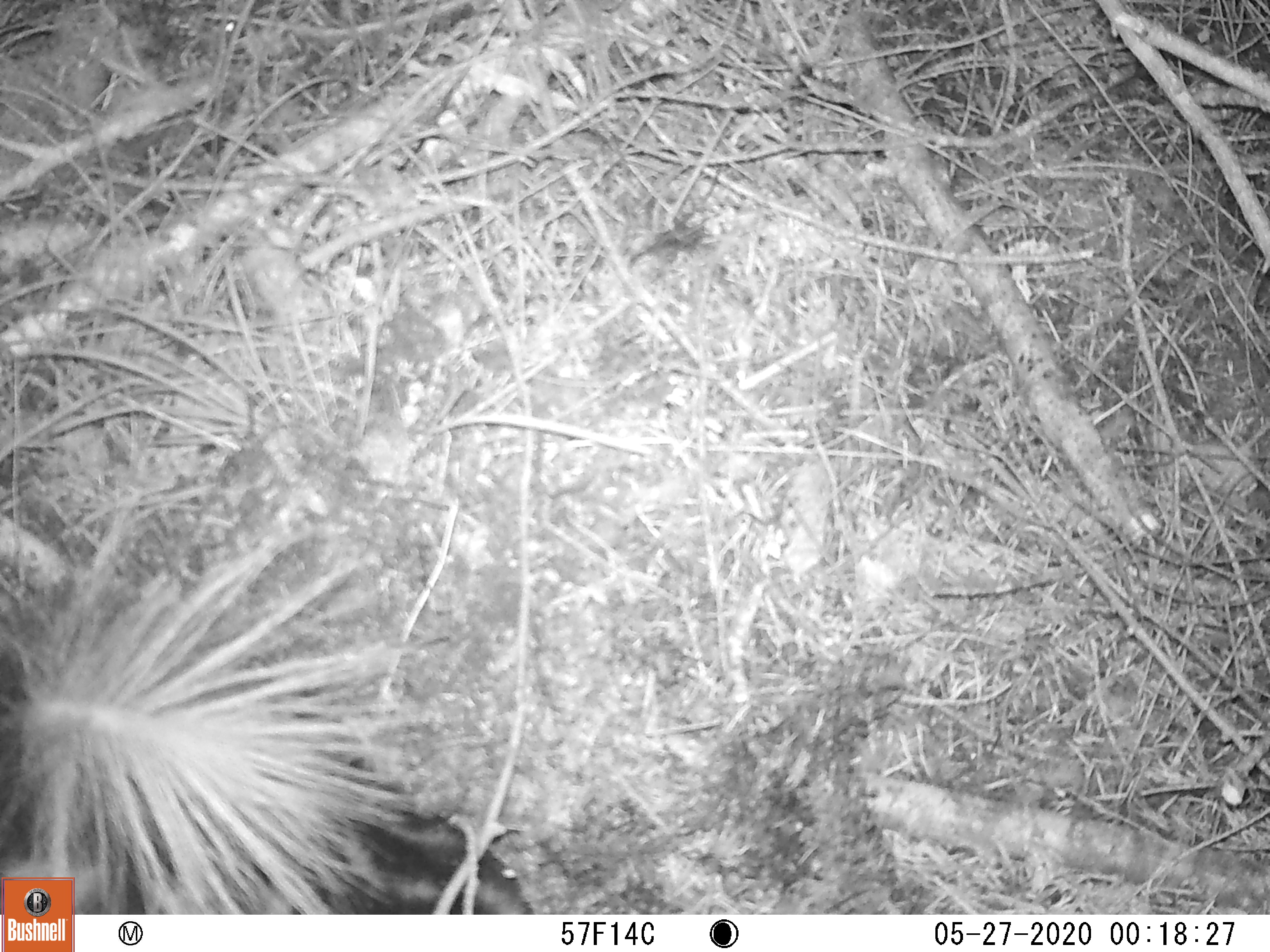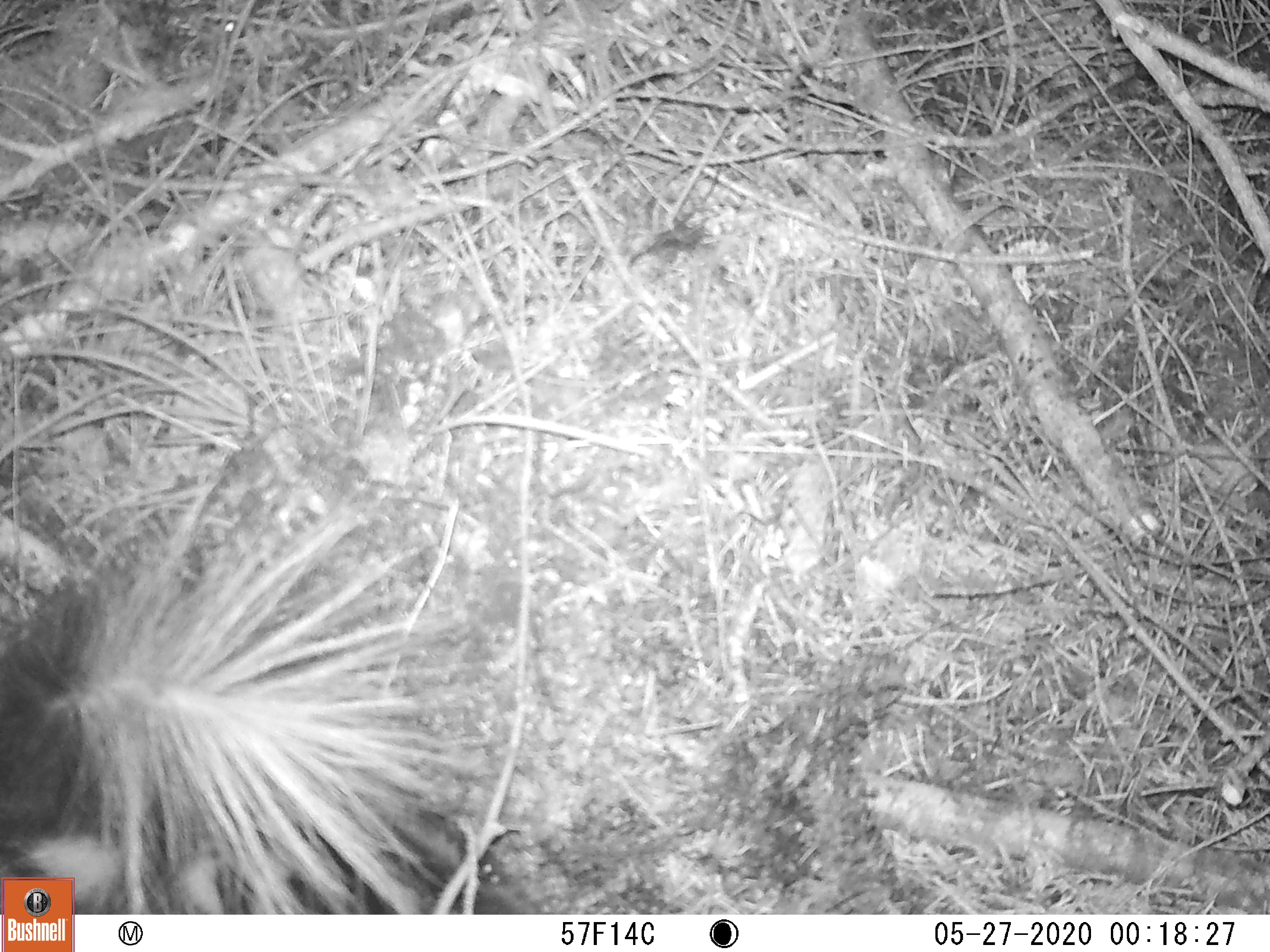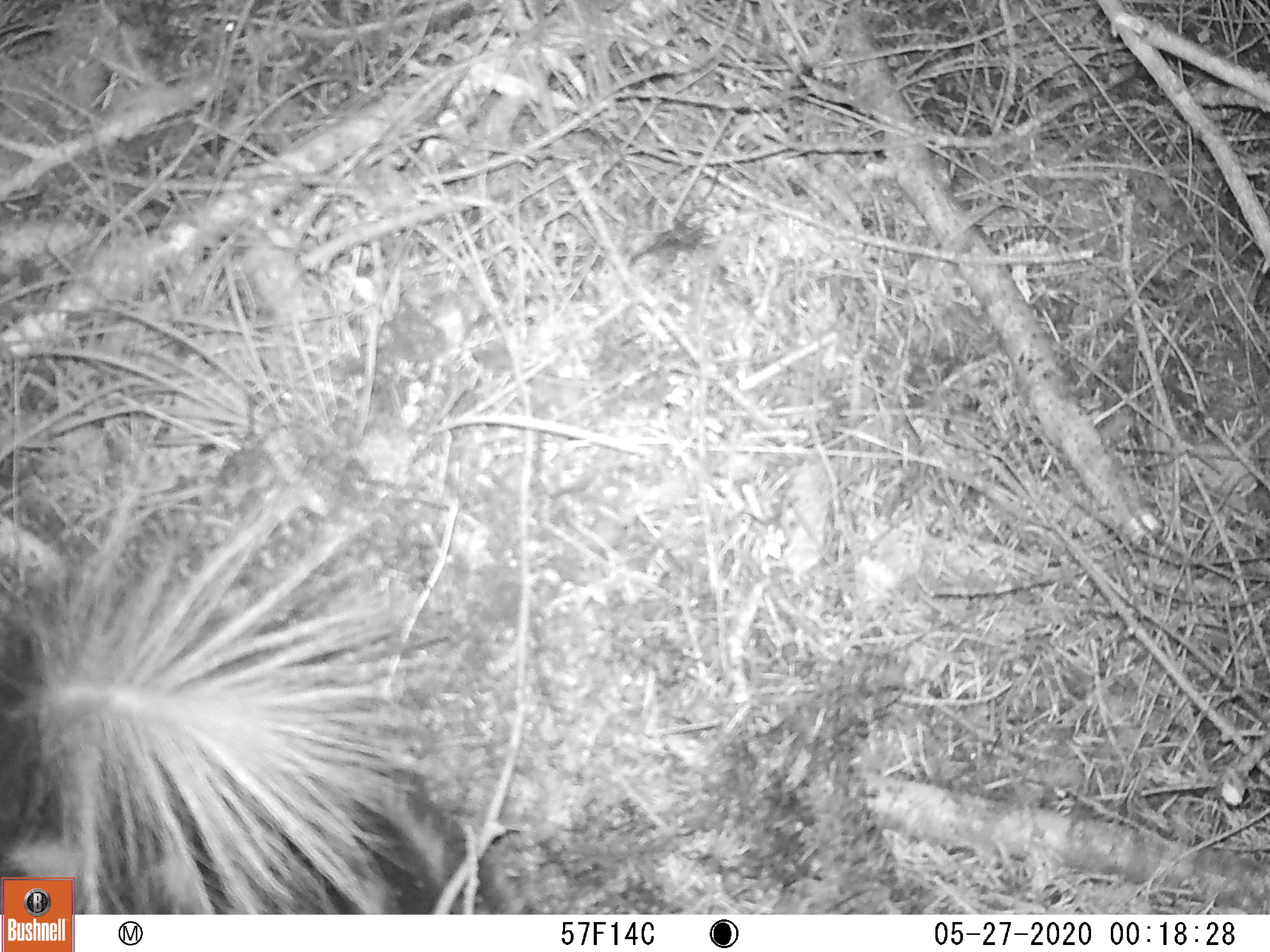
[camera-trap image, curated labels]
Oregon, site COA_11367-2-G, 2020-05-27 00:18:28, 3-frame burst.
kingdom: Animalia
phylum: Chordata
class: Mammalia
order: Carnivora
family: Mephitidae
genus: Spilogale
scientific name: Spilogale gracilis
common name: western spotted skunk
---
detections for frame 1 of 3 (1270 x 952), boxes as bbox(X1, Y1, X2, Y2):
western spotted skunk: bbox(9, 488, 512, 873)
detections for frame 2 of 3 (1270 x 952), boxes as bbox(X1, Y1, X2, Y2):
western spotted skunk: bbox(5, 430, 477, 864)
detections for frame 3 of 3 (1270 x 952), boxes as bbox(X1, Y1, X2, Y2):
western spotted skunk: bbox(16, 439, 477, 873)